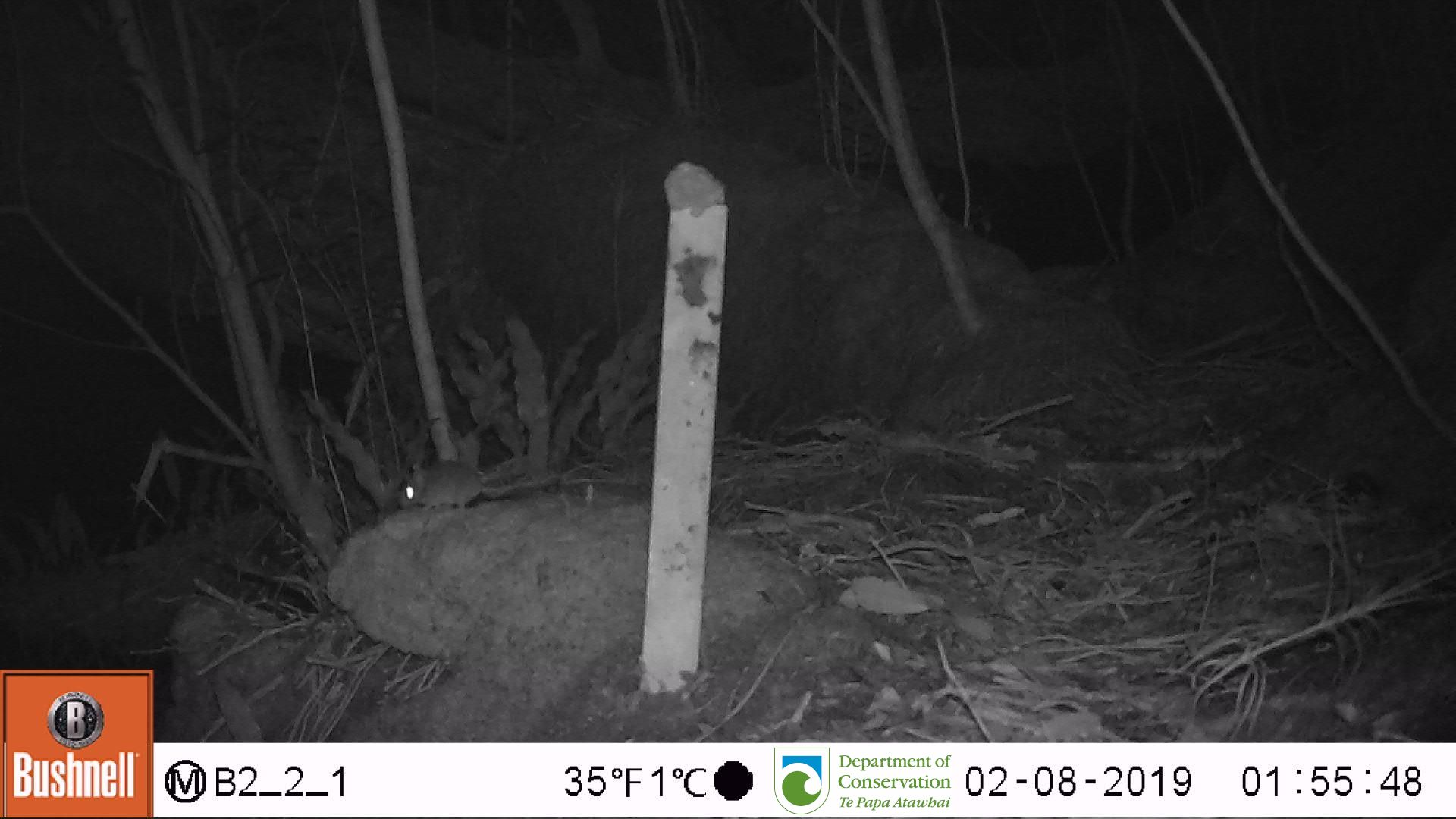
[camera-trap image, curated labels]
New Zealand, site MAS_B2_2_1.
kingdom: Animalia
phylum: Chordata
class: Mammalia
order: Rodentia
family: Muridae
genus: Mus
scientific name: Mus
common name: mouse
Mouse (Mus).